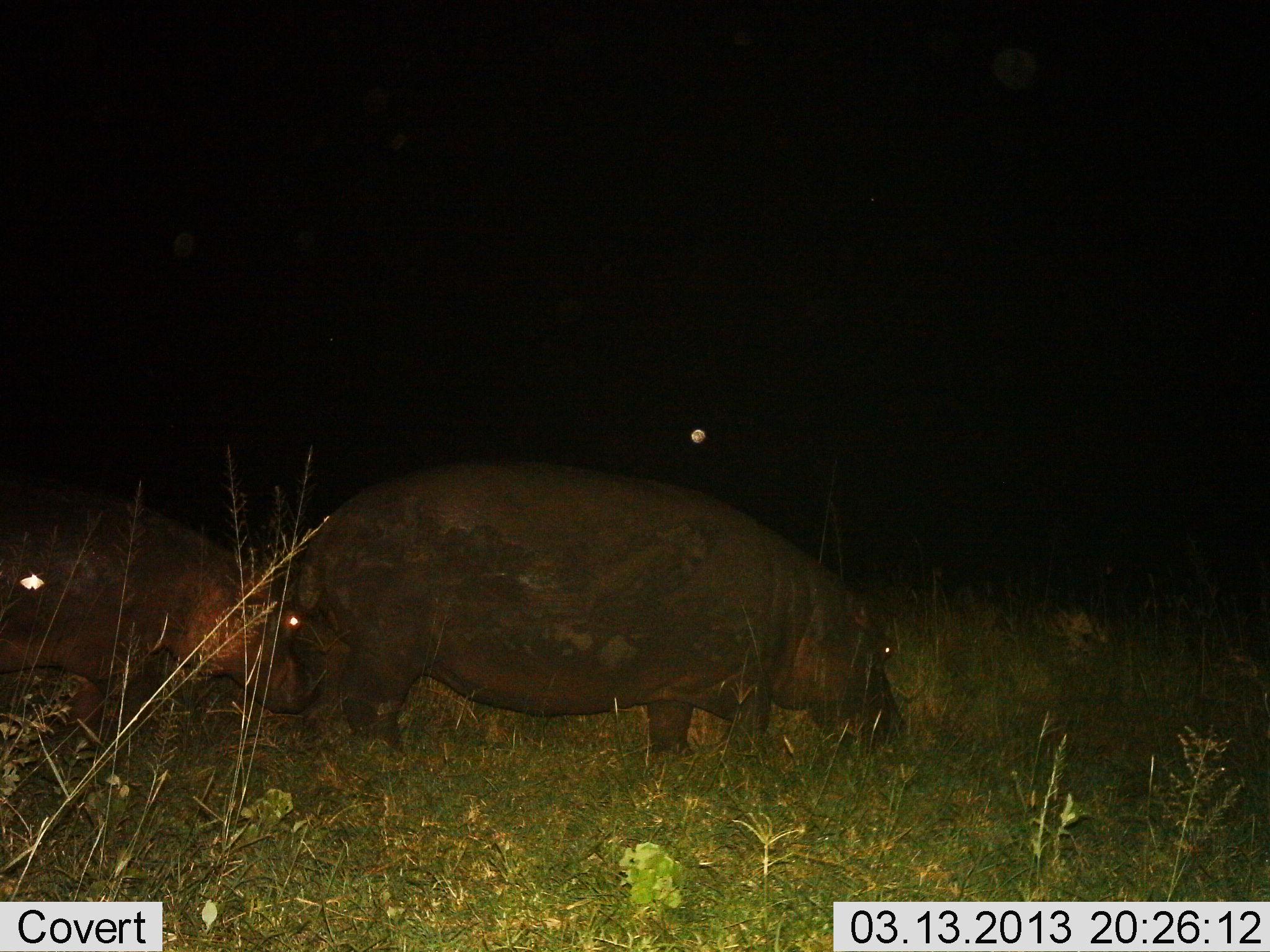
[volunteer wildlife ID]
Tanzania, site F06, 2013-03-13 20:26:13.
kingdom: Animalia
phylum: Chordata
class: Mammalia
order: Artiodactyla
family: Hippopotamidae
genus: Hippopotamus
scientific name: Hippopotamus amphibius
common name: hippopotamus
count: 2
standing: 29%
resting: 0%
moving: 29%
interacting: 0%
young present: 10%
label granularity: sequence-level